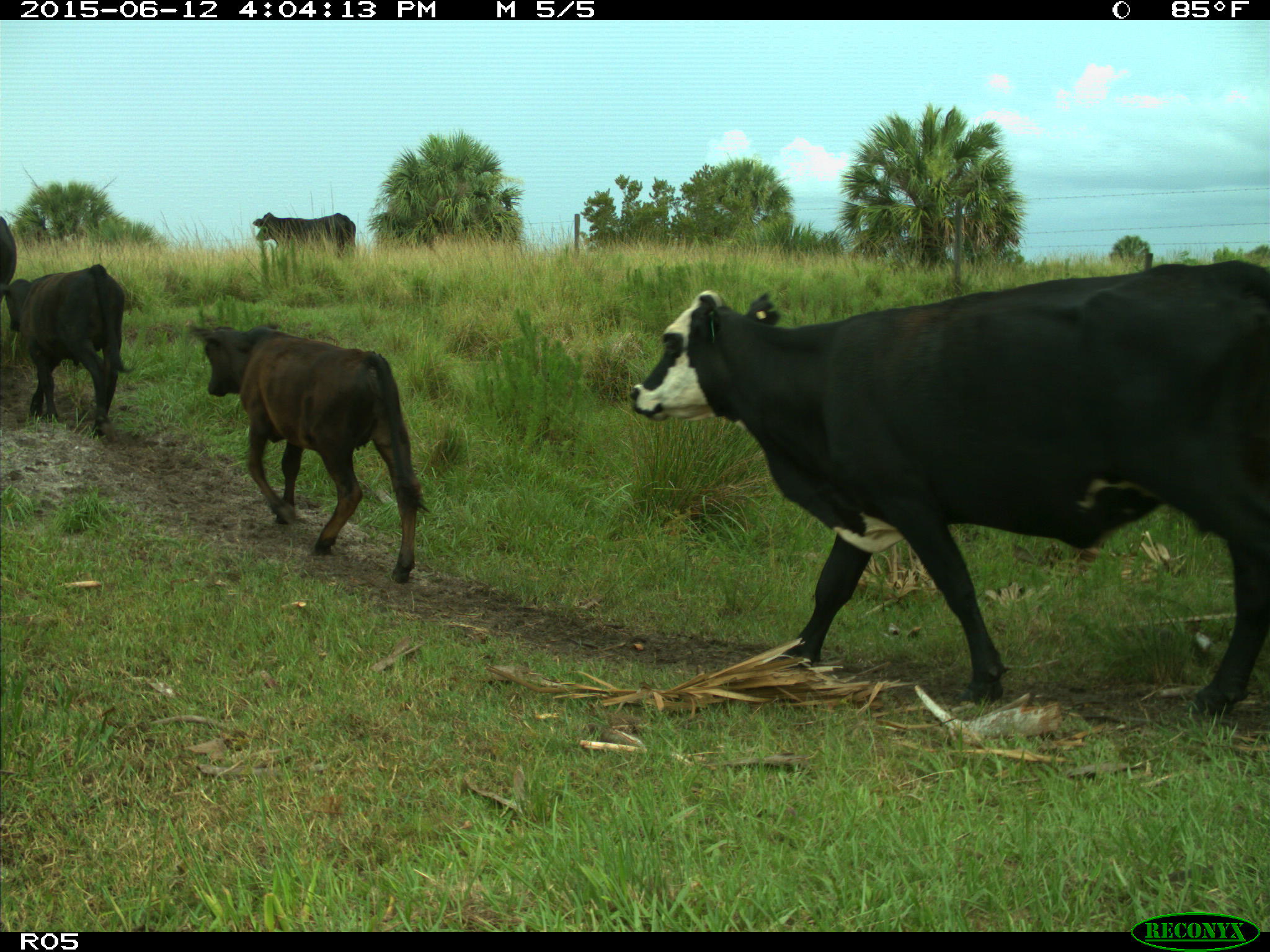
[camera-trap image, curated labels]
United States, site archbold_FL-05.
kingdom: Animalia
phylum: Chordata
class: Mammalia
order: Artiodactyla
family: Bovidae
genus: Bos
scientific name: Bos taurus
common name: domestic cow